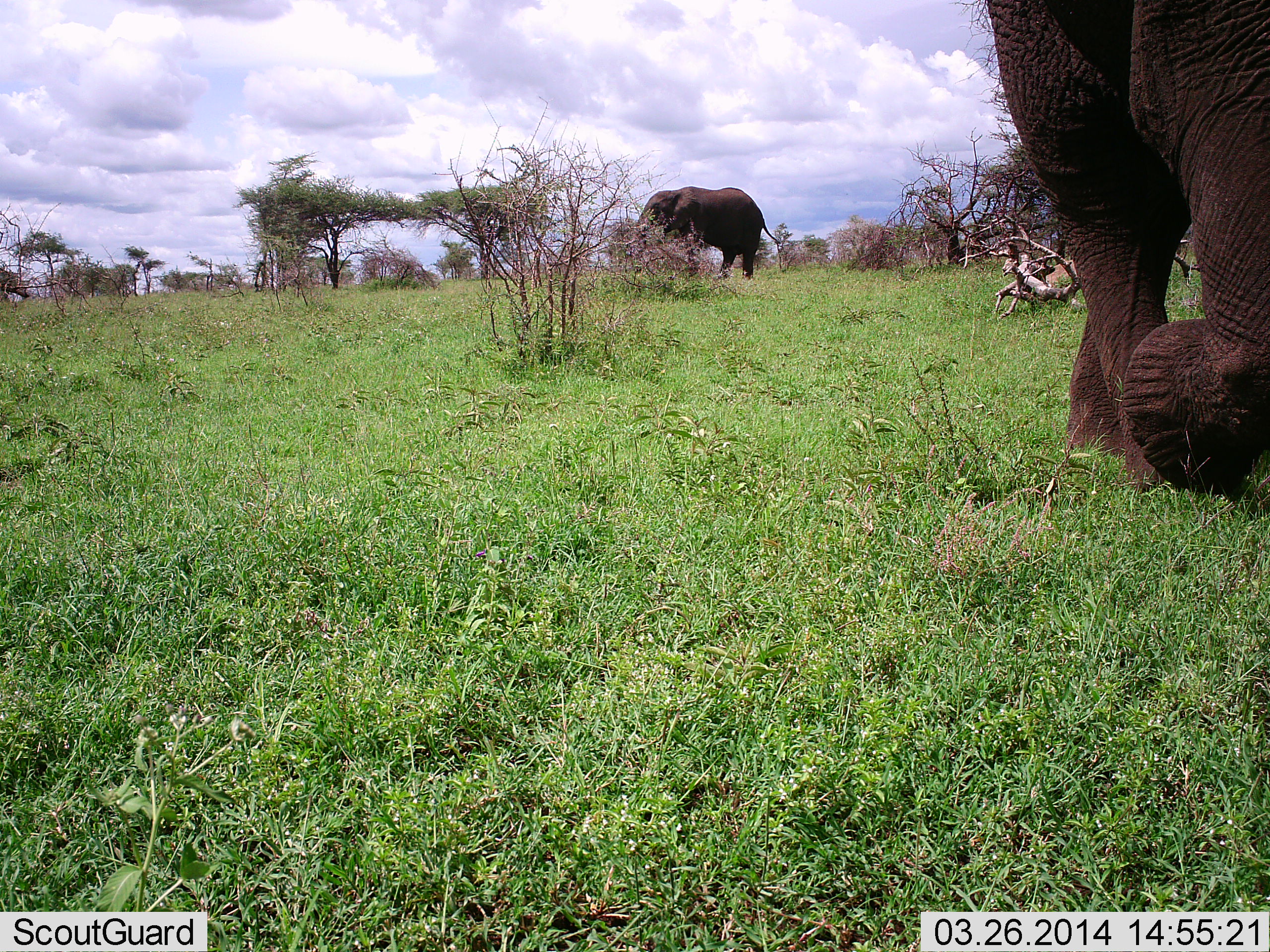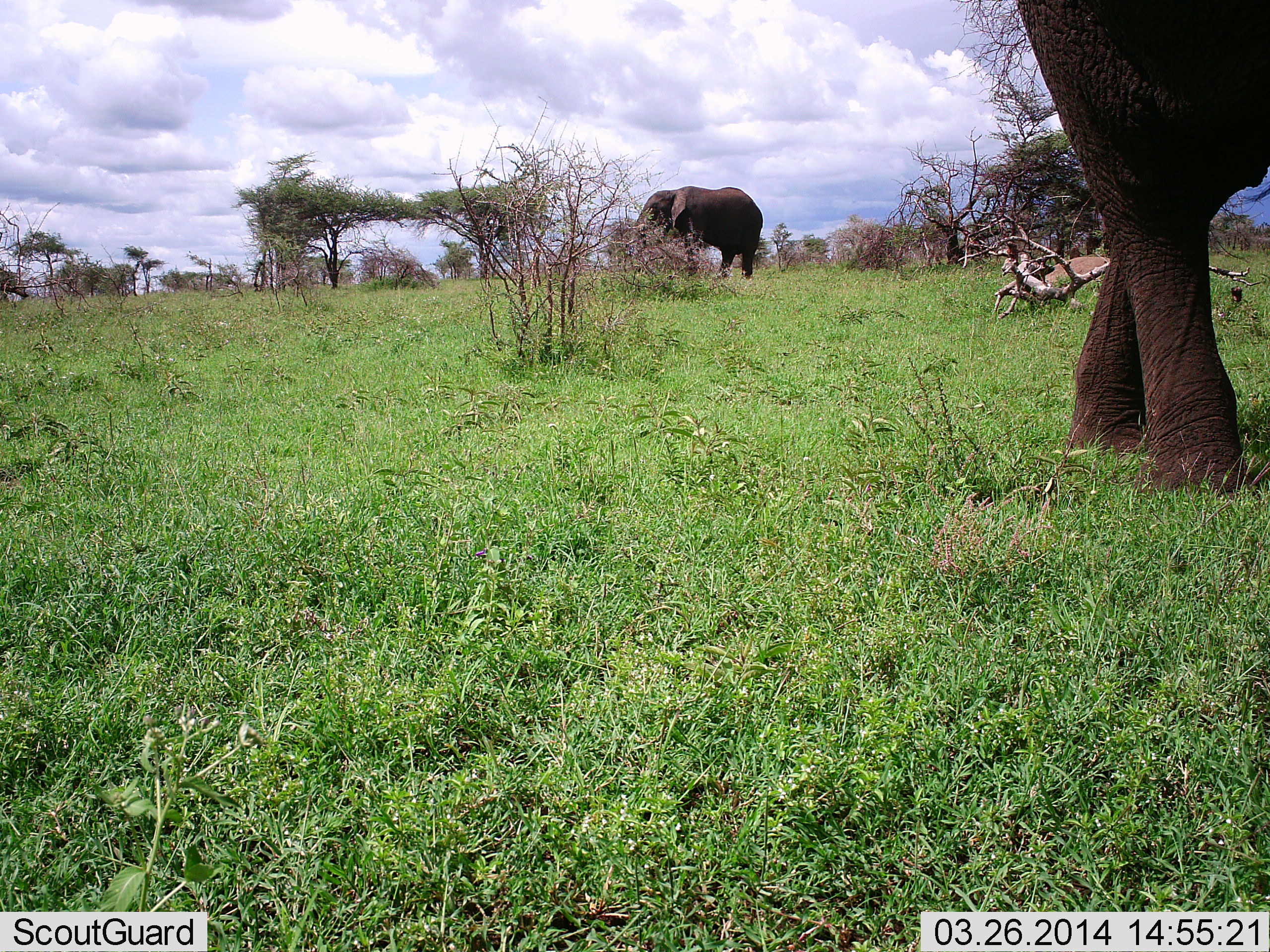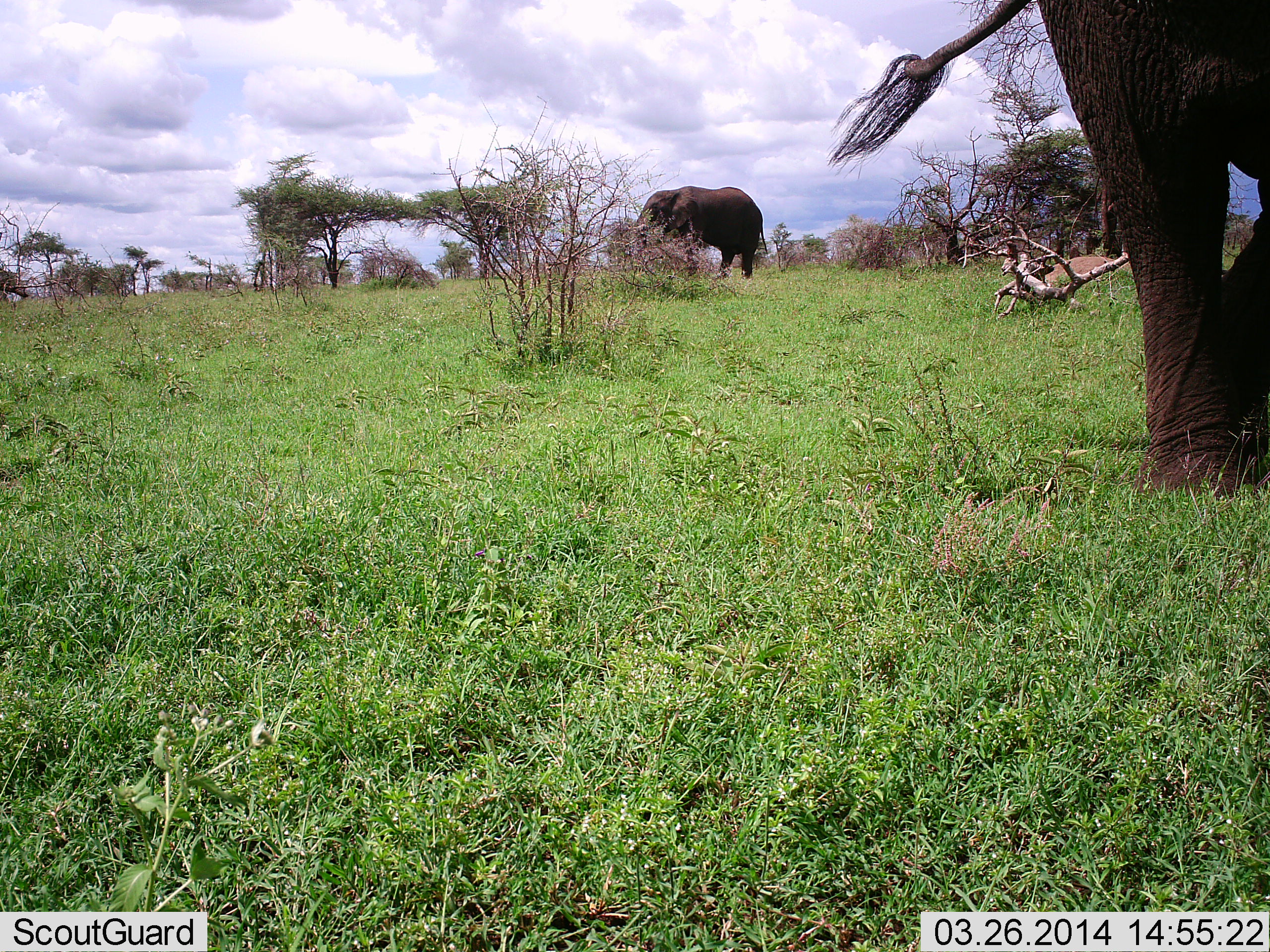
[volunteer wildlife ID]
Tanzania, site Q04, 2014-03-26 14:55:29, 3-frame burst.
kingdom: Animalia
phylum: Chordata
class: Mammalia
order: Proboscidea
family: Elephantidae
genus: Loxodonta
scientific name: Loxodonta africana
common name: african bush elephant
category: elephant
Elephant (african bush elephant) (Loxodonta africana), count 2. Behavior (volunteer vote fractions): standing 70%, resting 0%, moving 40%, interacting 0%. Young present (vote fraction): 0%. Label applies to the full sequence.